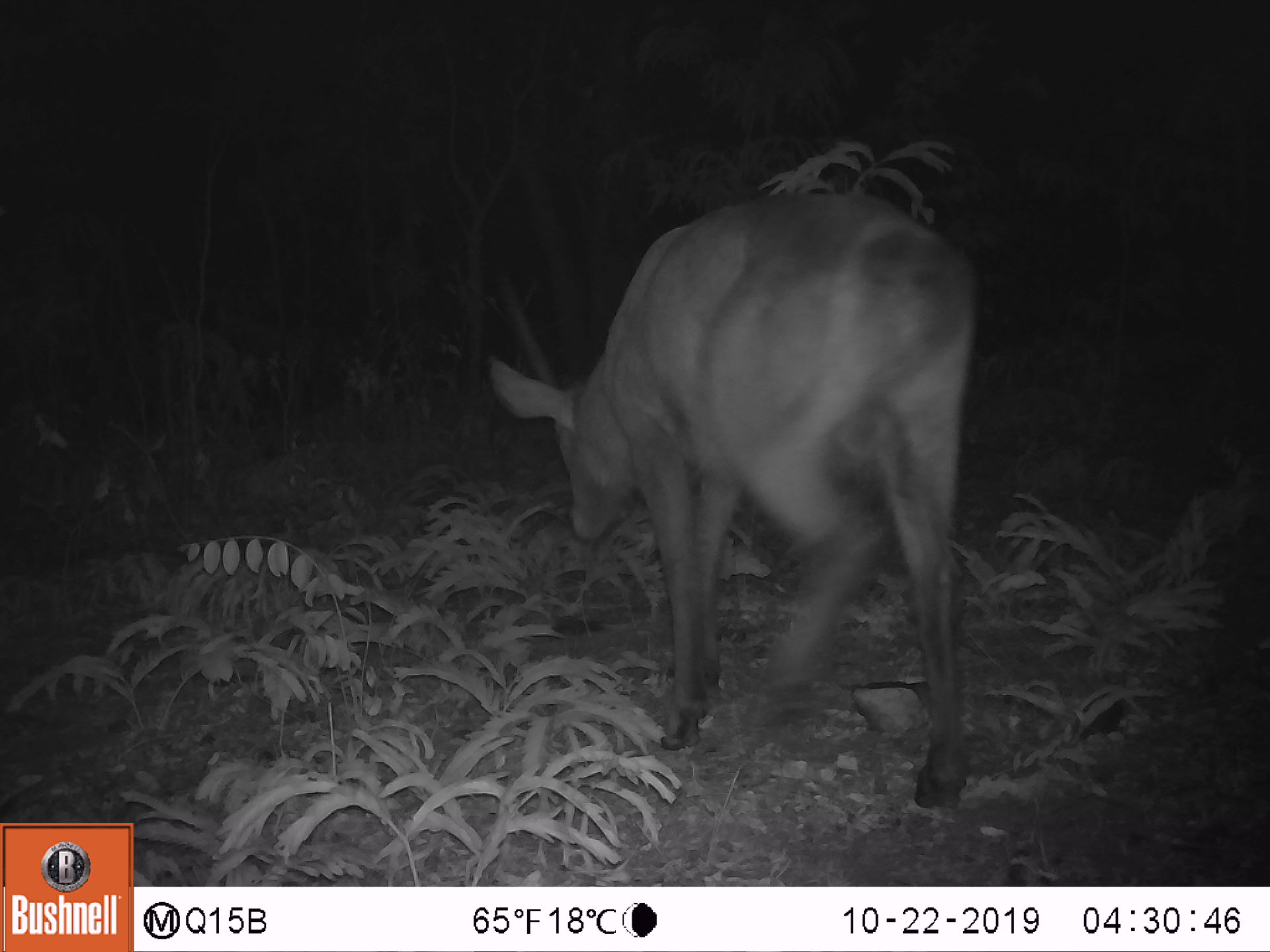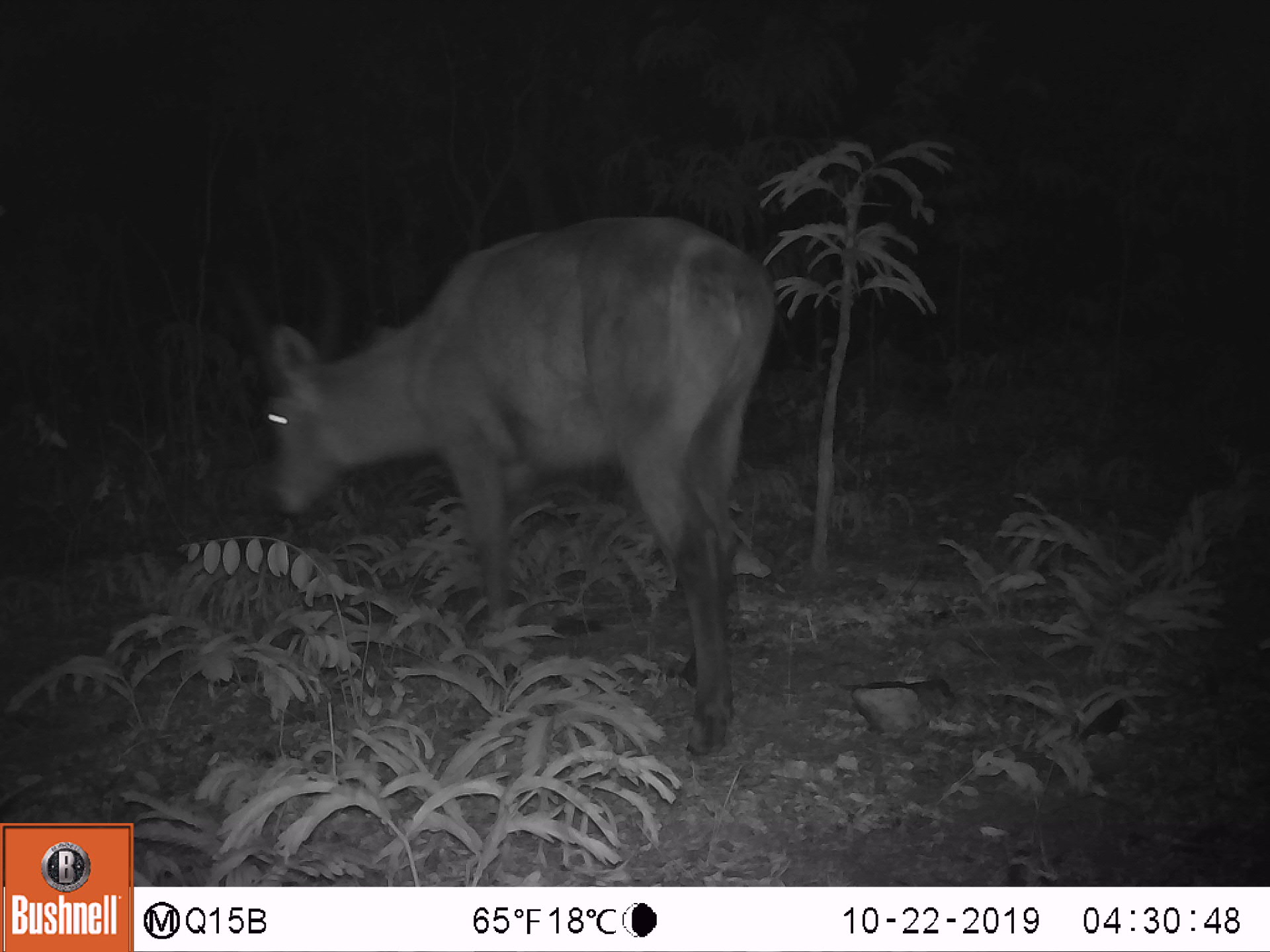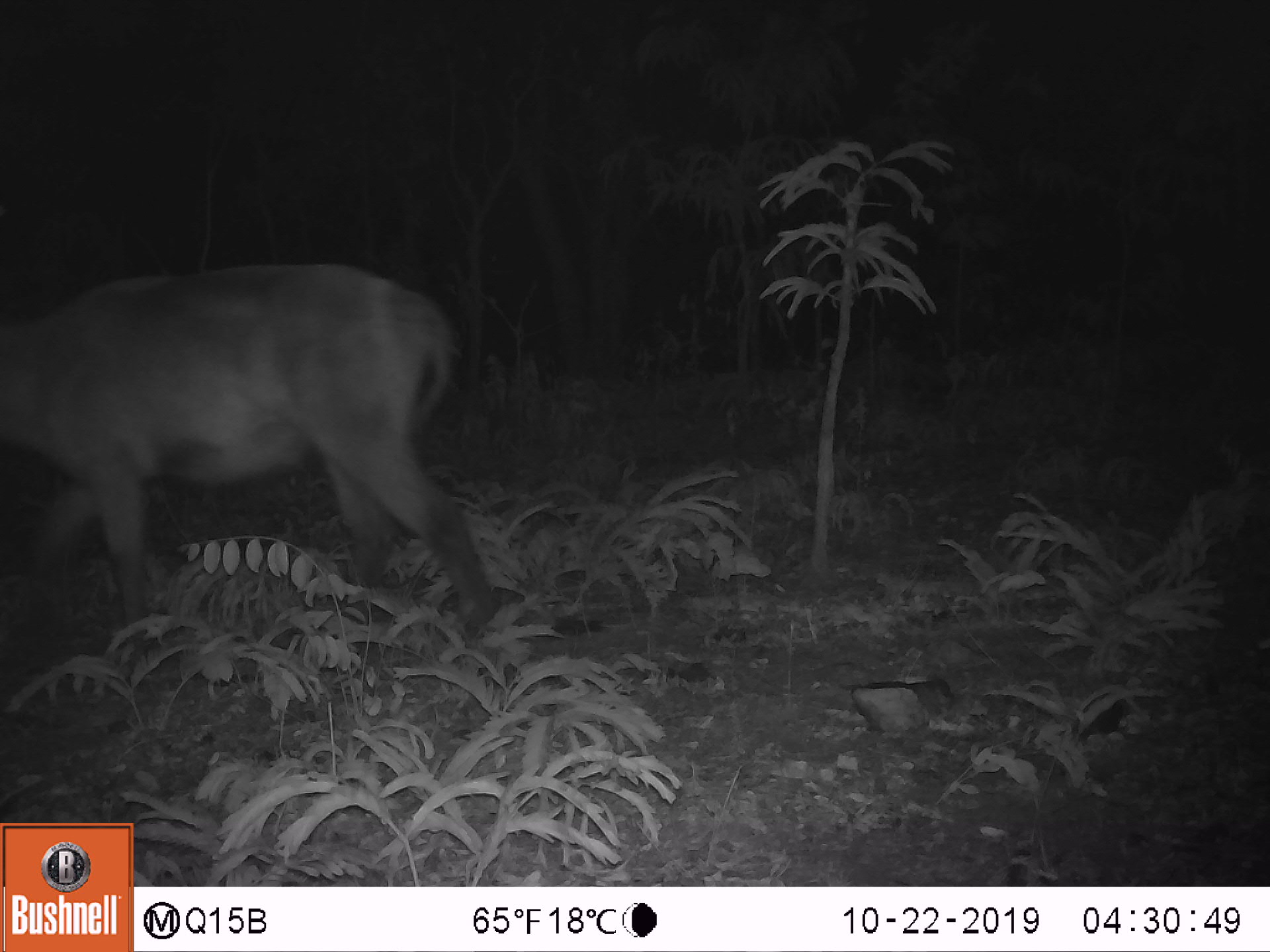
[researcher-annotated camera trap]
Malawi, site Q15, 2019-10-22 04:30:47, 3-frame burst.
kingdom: Animalia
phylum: Chordata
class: Mammalia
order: Artiodactyla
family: Bovidae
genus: Kobus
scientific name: Kobus ellipsiprymnus ellipsiprymnus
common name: common waterbuck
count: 1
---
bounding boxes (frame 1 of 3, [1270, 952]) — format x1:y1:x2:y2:
common waterbuck: 475:195:975:826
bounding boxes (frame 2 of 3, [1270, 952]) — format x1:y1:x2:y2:
common waterbuck: 216:203:784:715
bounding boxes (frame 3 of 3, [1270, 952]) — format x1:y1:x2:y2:
common waterbuck: 2:251:494:655